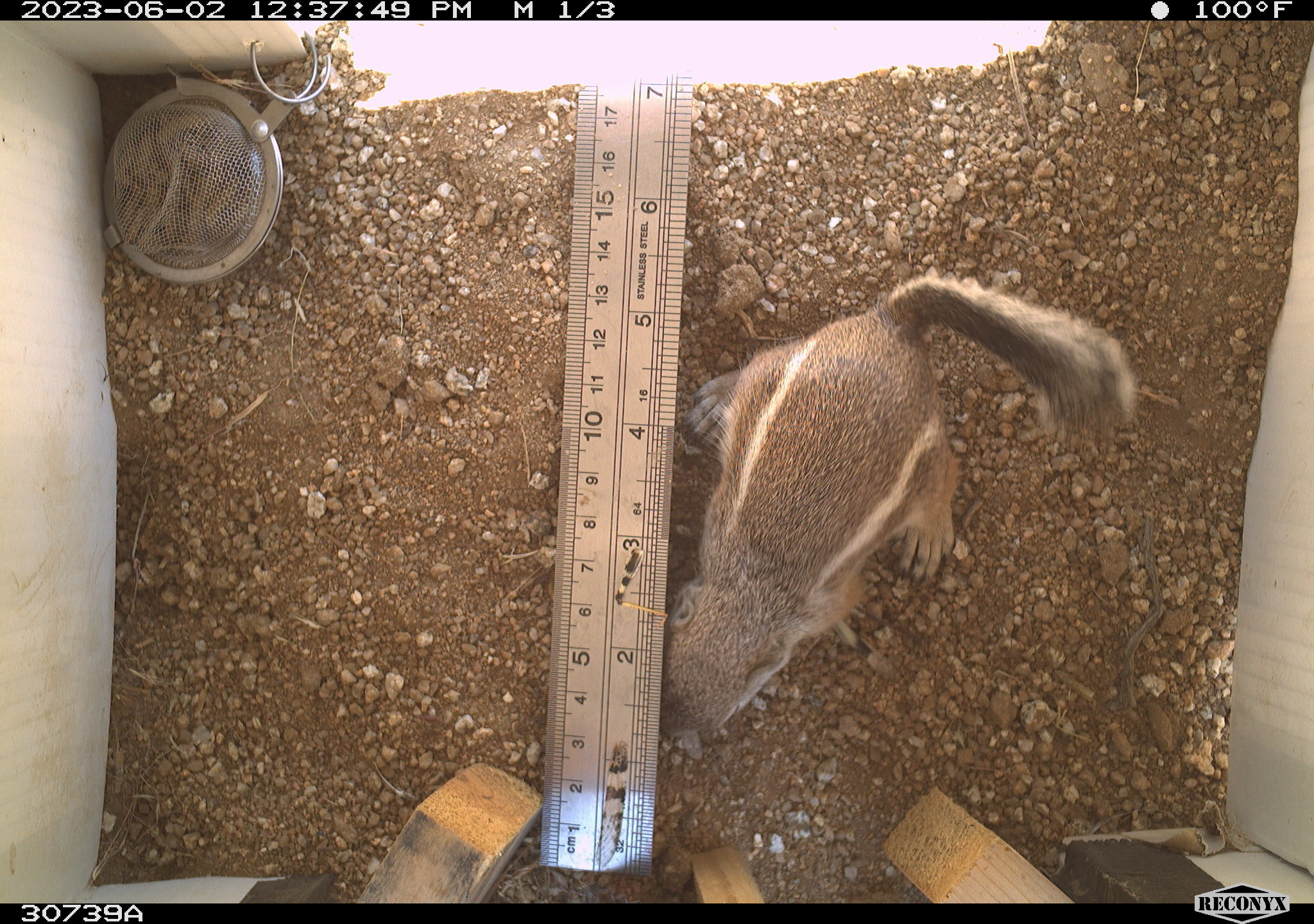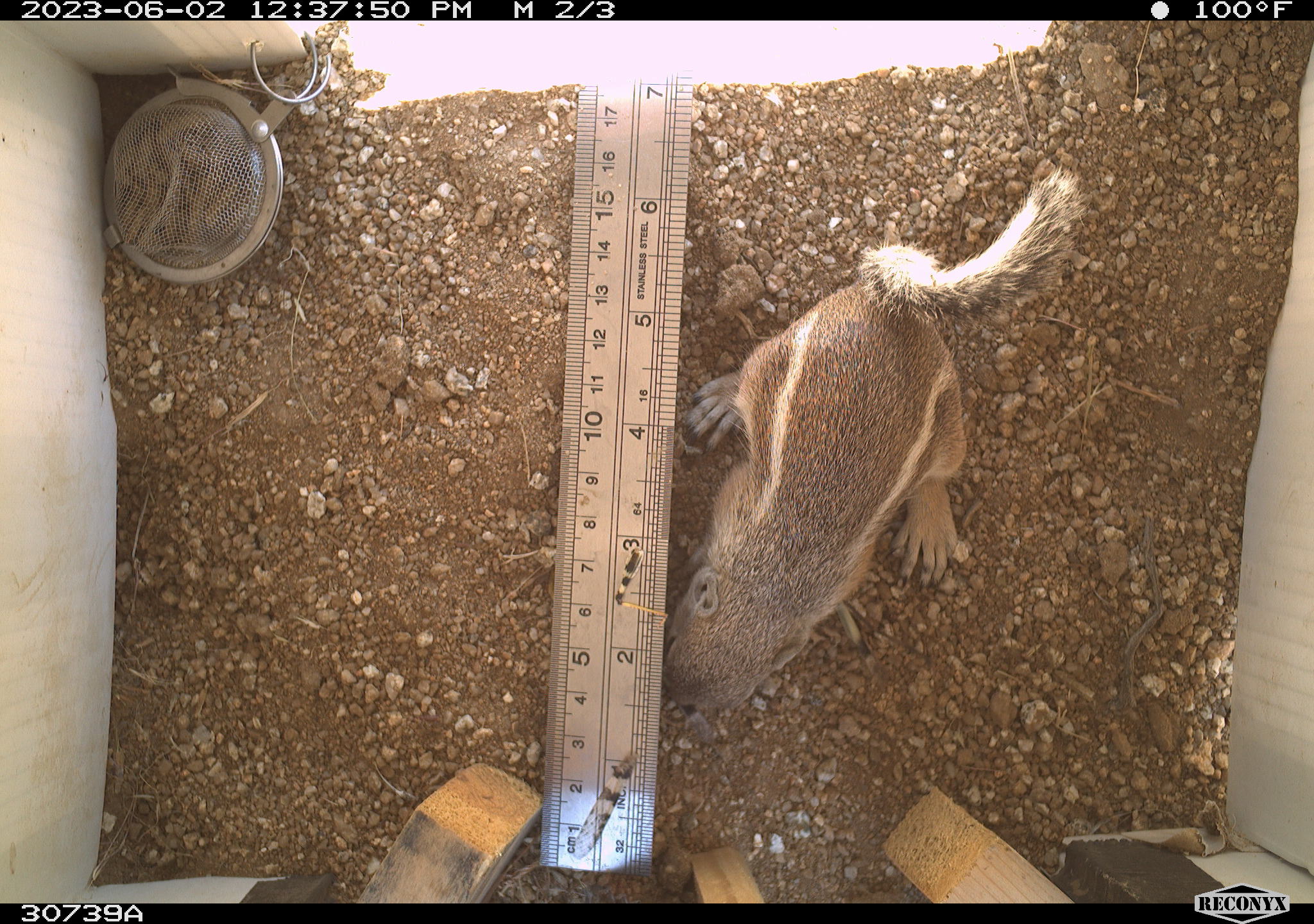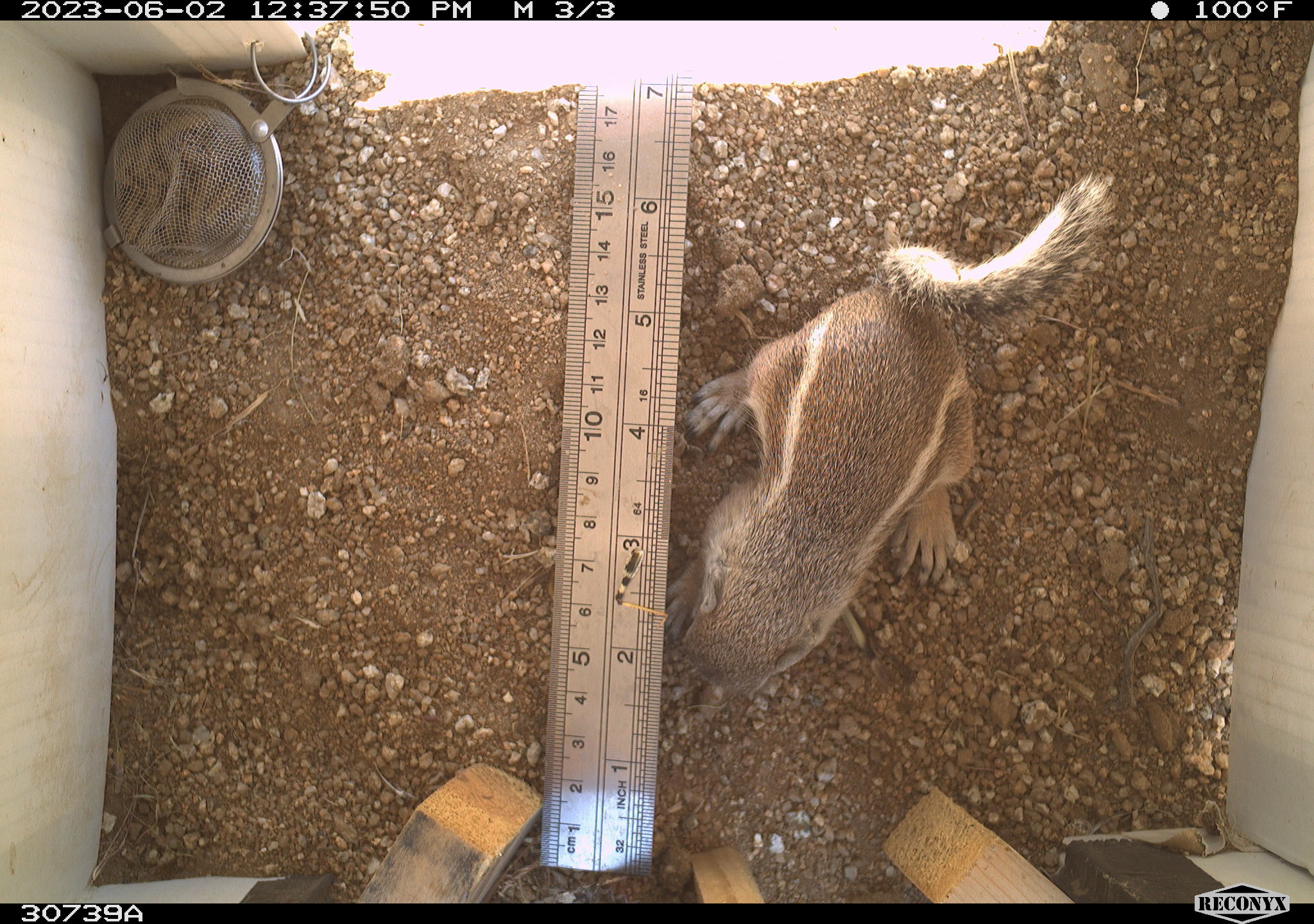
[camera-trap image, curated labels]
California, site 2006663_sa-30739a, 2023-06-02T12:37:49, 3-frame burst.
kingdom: Animalia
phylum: Chordata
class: Mammalia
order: Rodentia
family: Sciuridae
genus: Ammospermophilus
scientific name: Ammospermophilus leucurus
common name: white-tailed antelope squirrel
White-tailed antelope squirrel (Ammospermophilus leucurus).